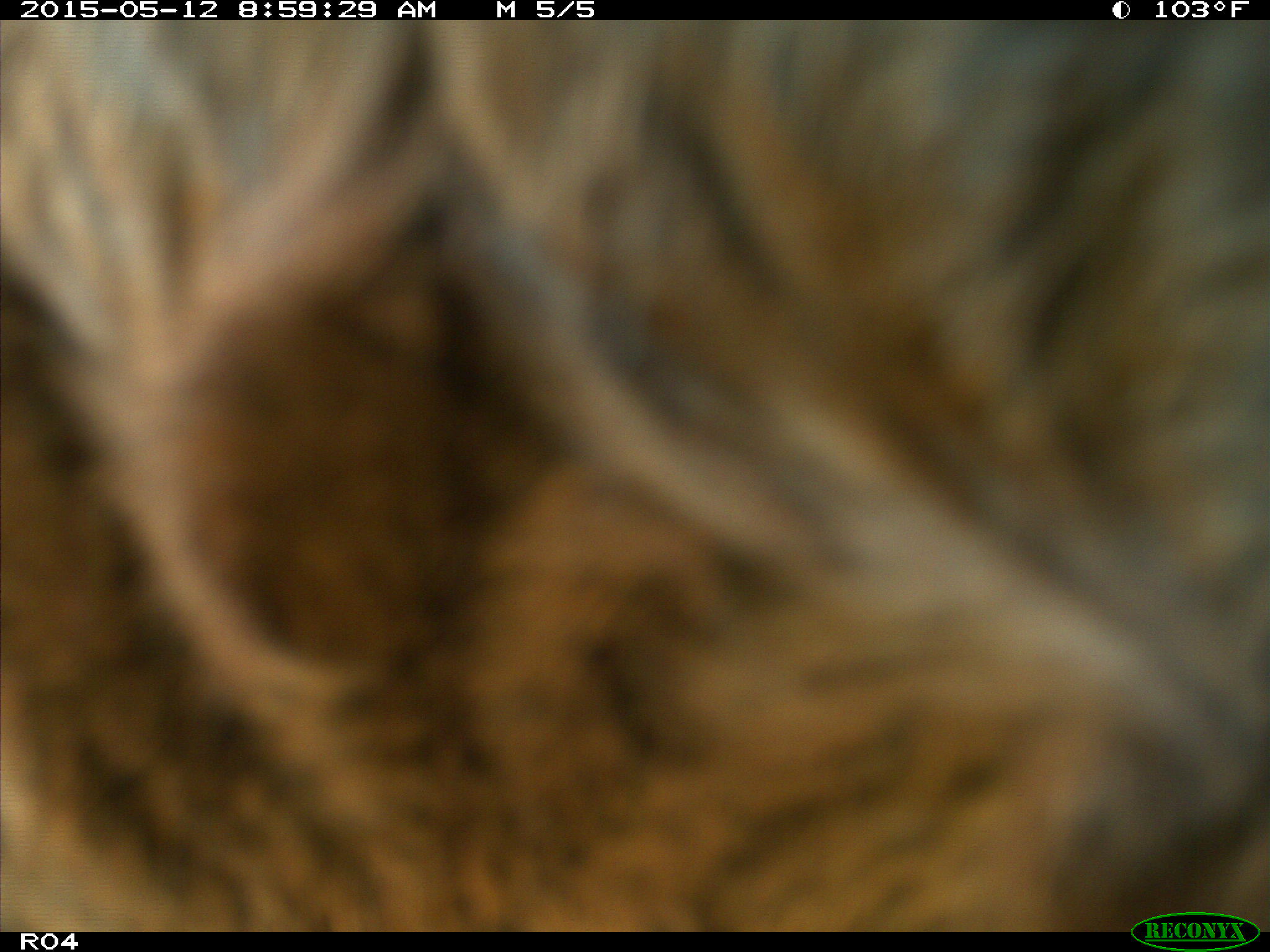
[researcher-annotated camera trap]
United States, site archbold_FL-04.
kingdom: Animalia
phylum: Chordata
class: Mammalia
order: Artiodactyla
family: Bovidae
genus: Bos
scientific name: Bos taurus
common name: domestic cow